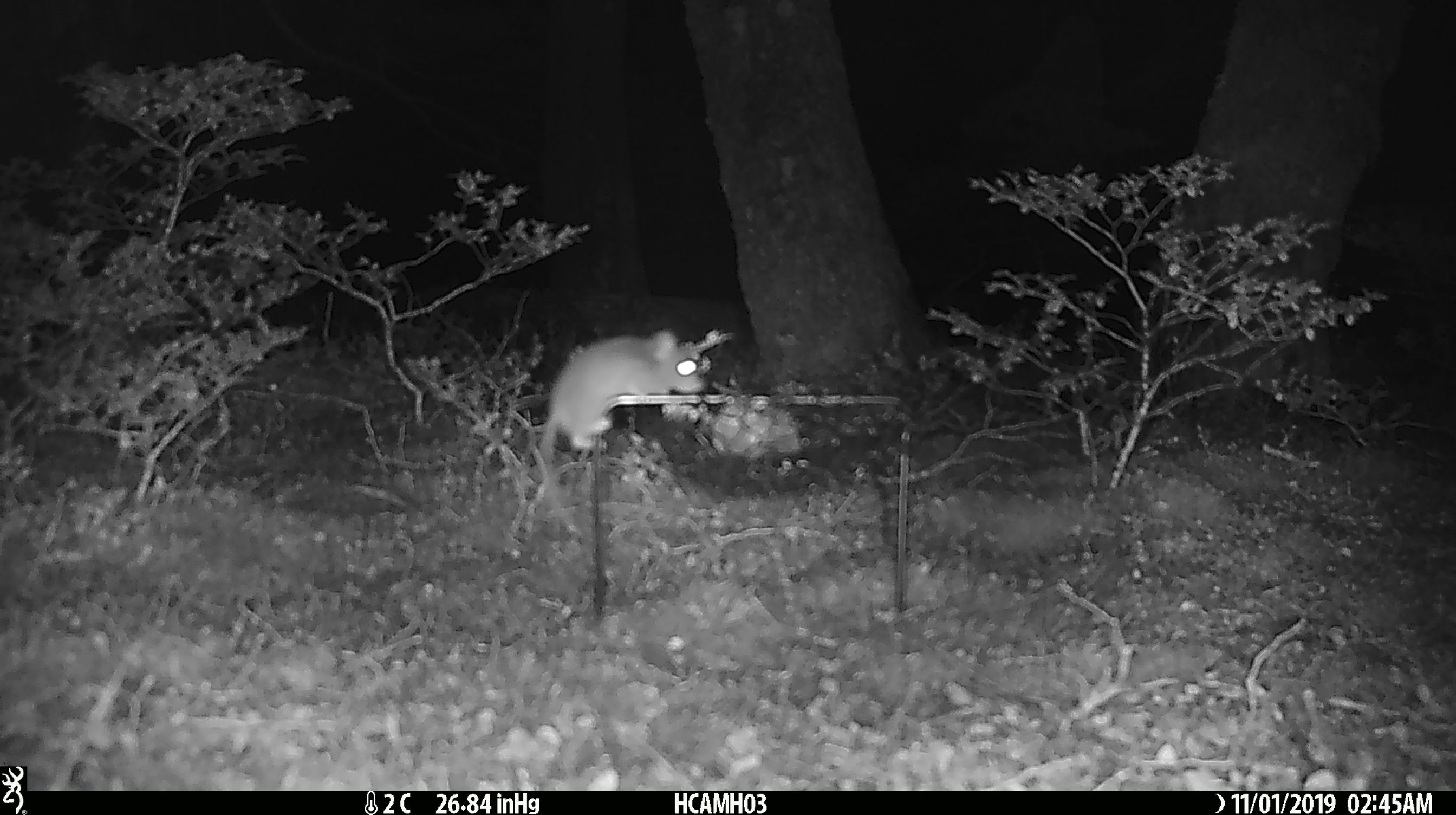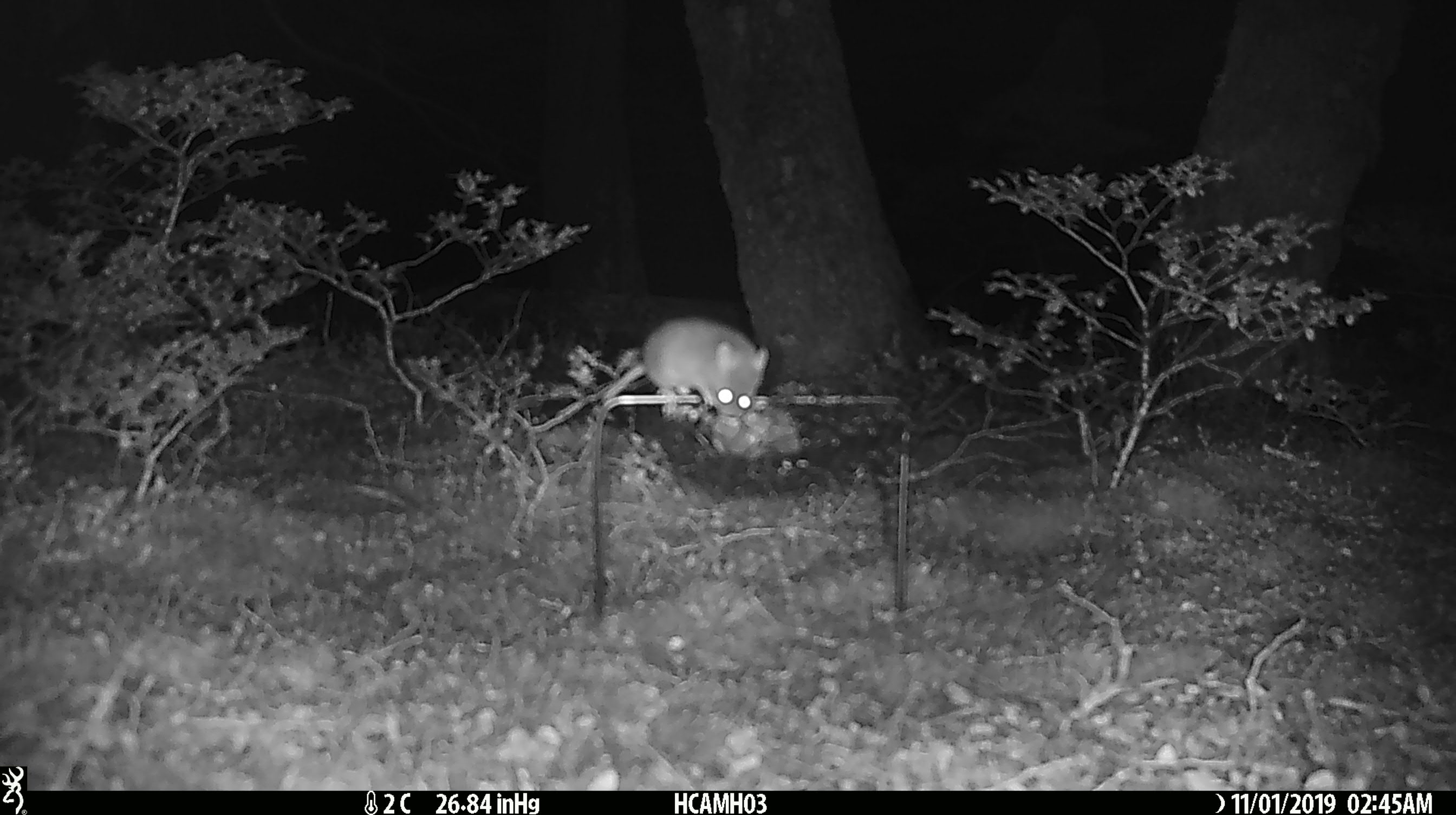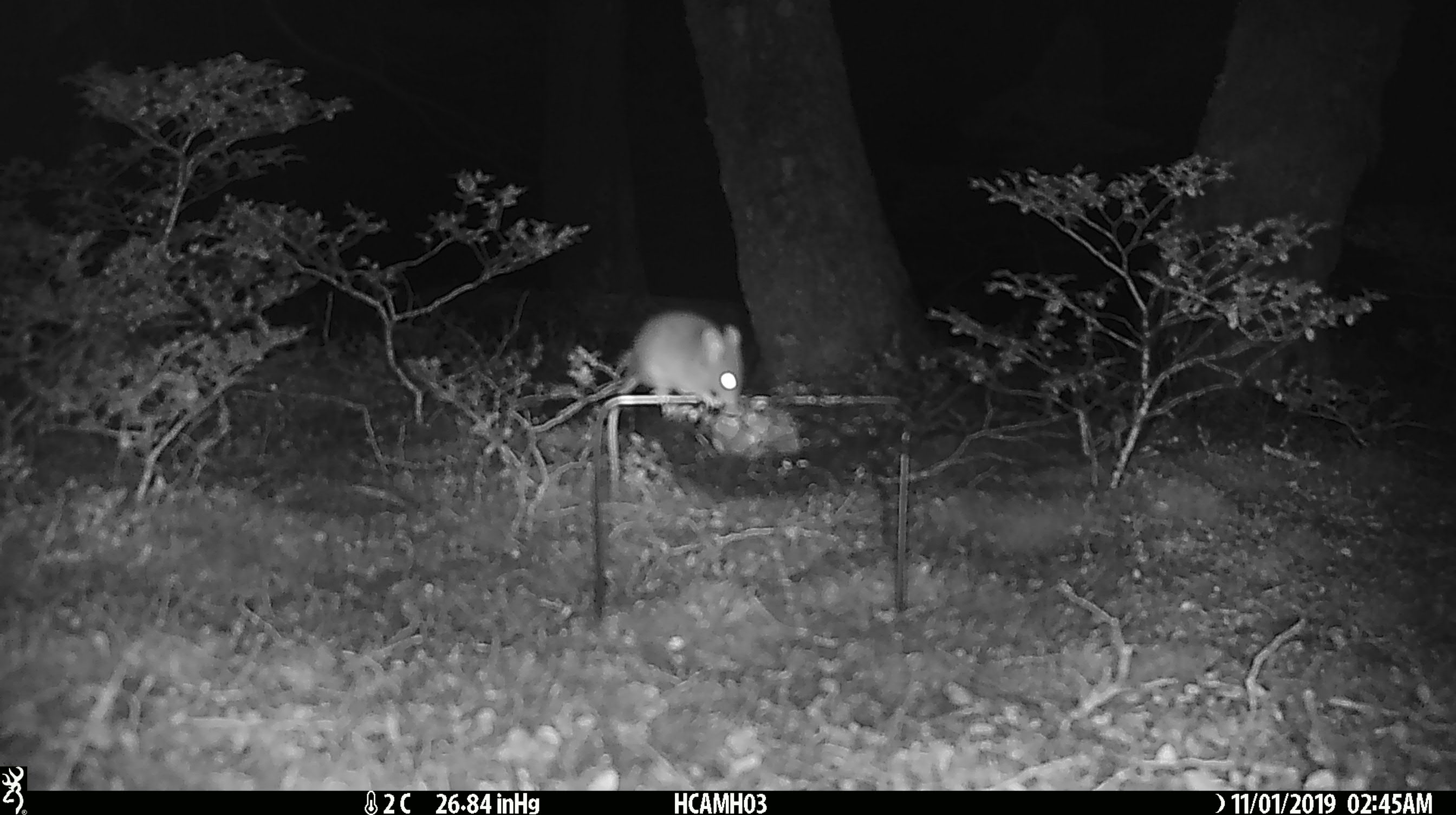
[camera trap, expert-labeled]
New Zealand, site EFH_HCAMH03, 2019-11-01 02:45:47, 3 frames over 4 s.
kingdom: Animalia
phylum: Chordata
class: Mammalia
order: Rodentia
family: Muridae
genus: Mus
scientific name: Mus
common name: mouse